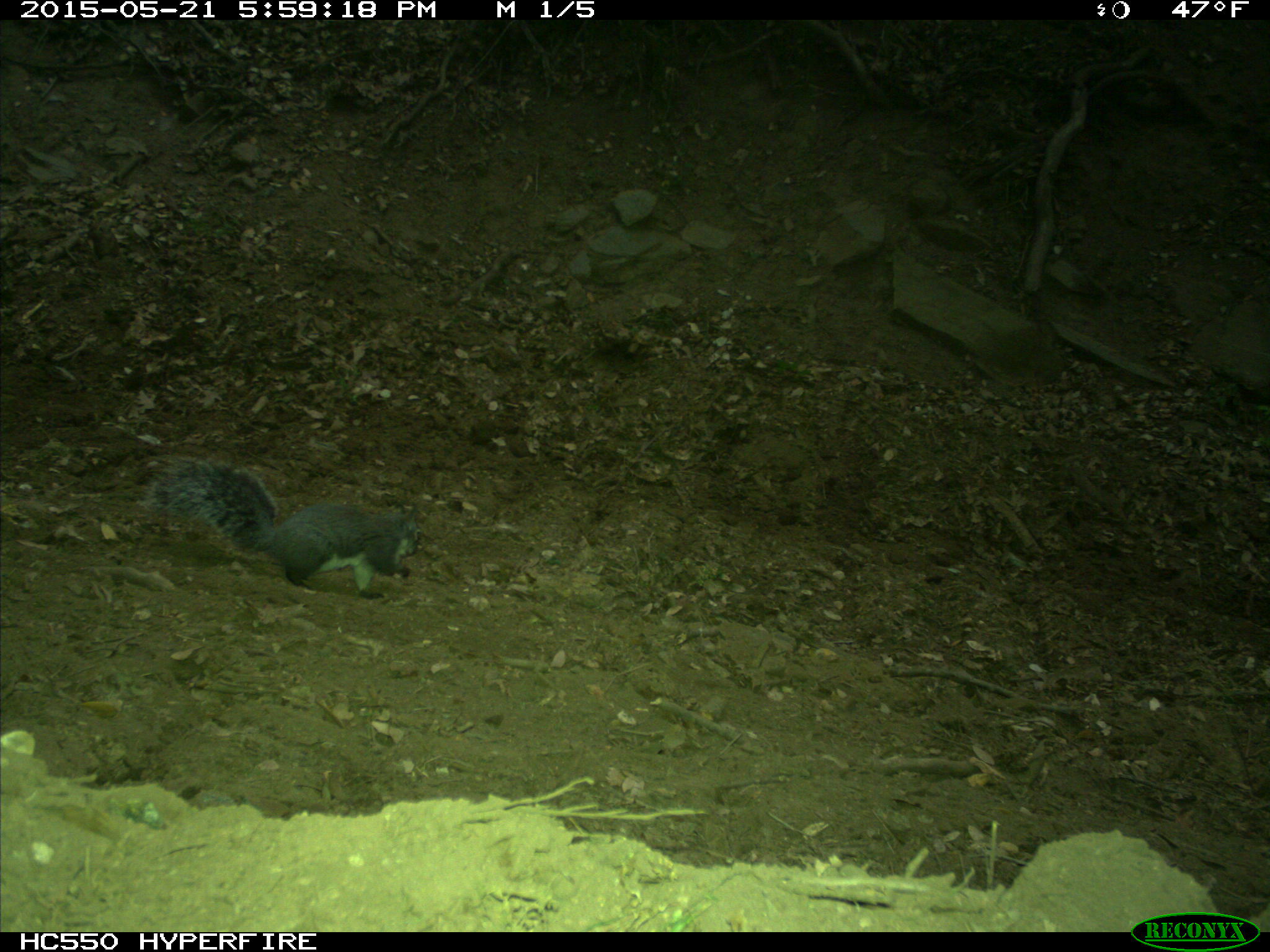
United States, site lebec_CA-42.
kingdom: Animalia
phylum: Chordata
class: Mammalia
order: Rodentia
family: Sciuridae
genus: Sciurus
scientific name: Sciurus carolinensis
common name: eastern gray squirrel